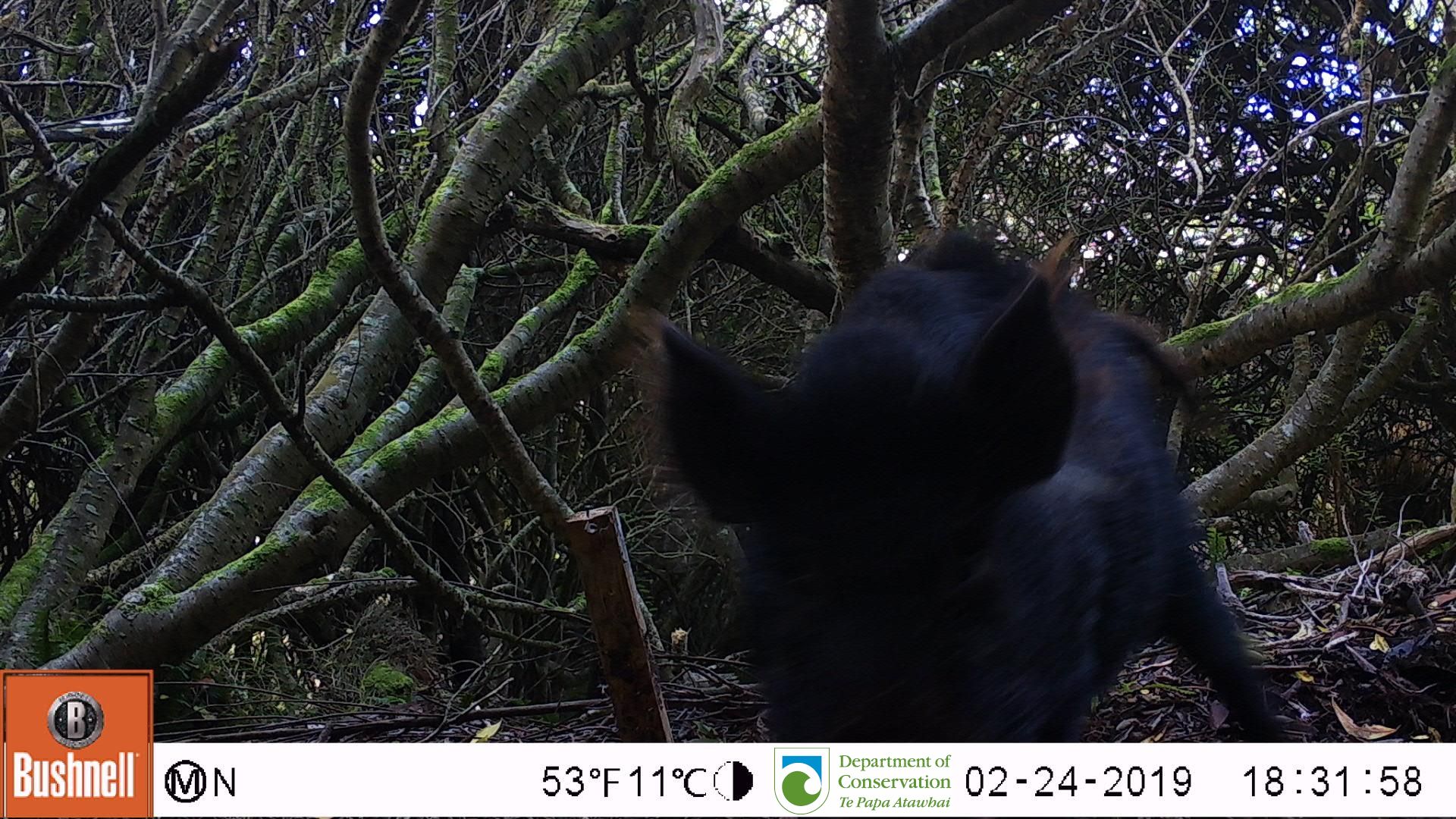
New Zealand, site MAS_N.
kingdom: Animalia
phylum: Chordata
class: Mammalia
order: Artiodactyla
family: Suidae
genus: Sus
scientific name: Sus scrofa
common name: pig